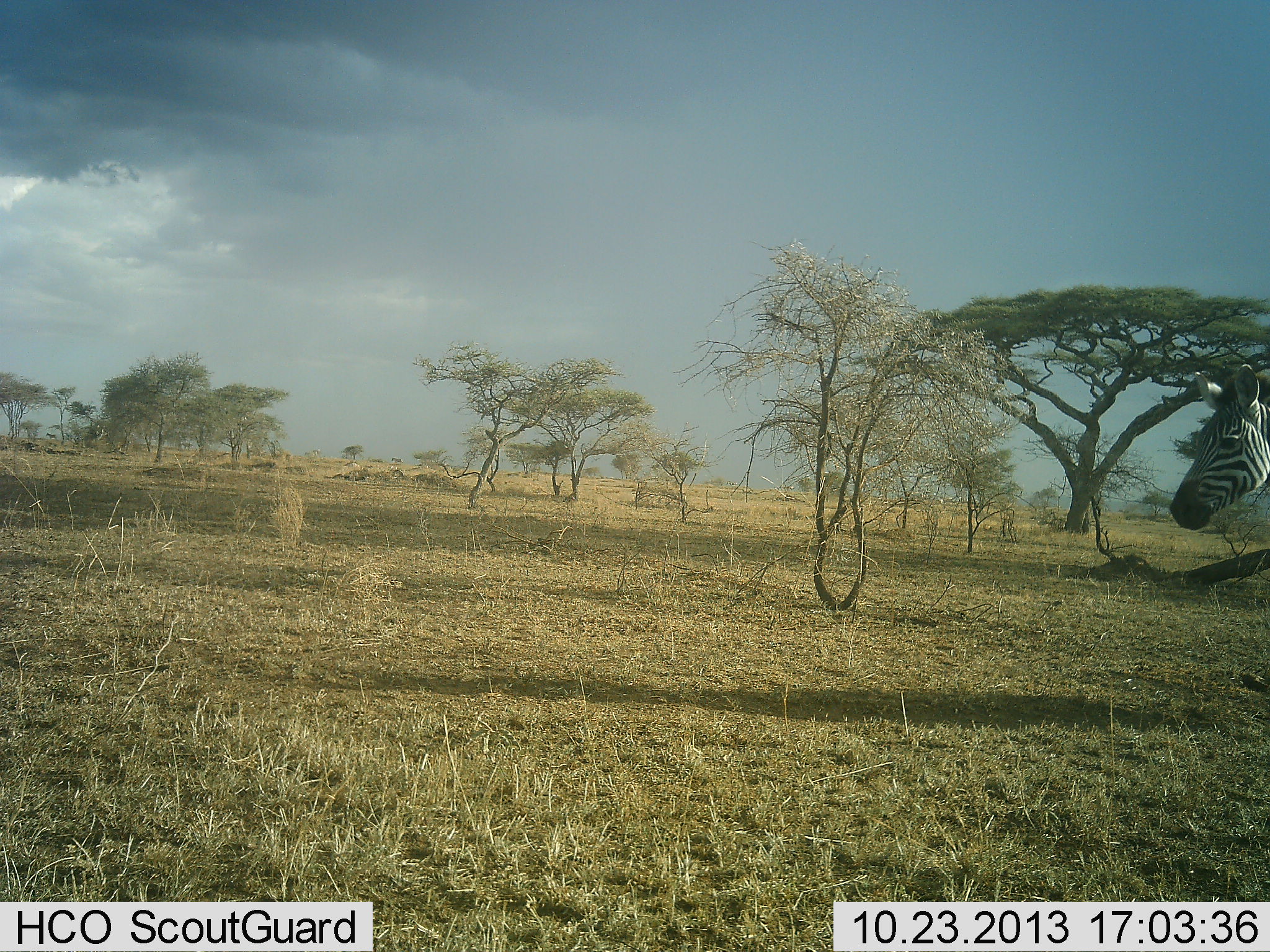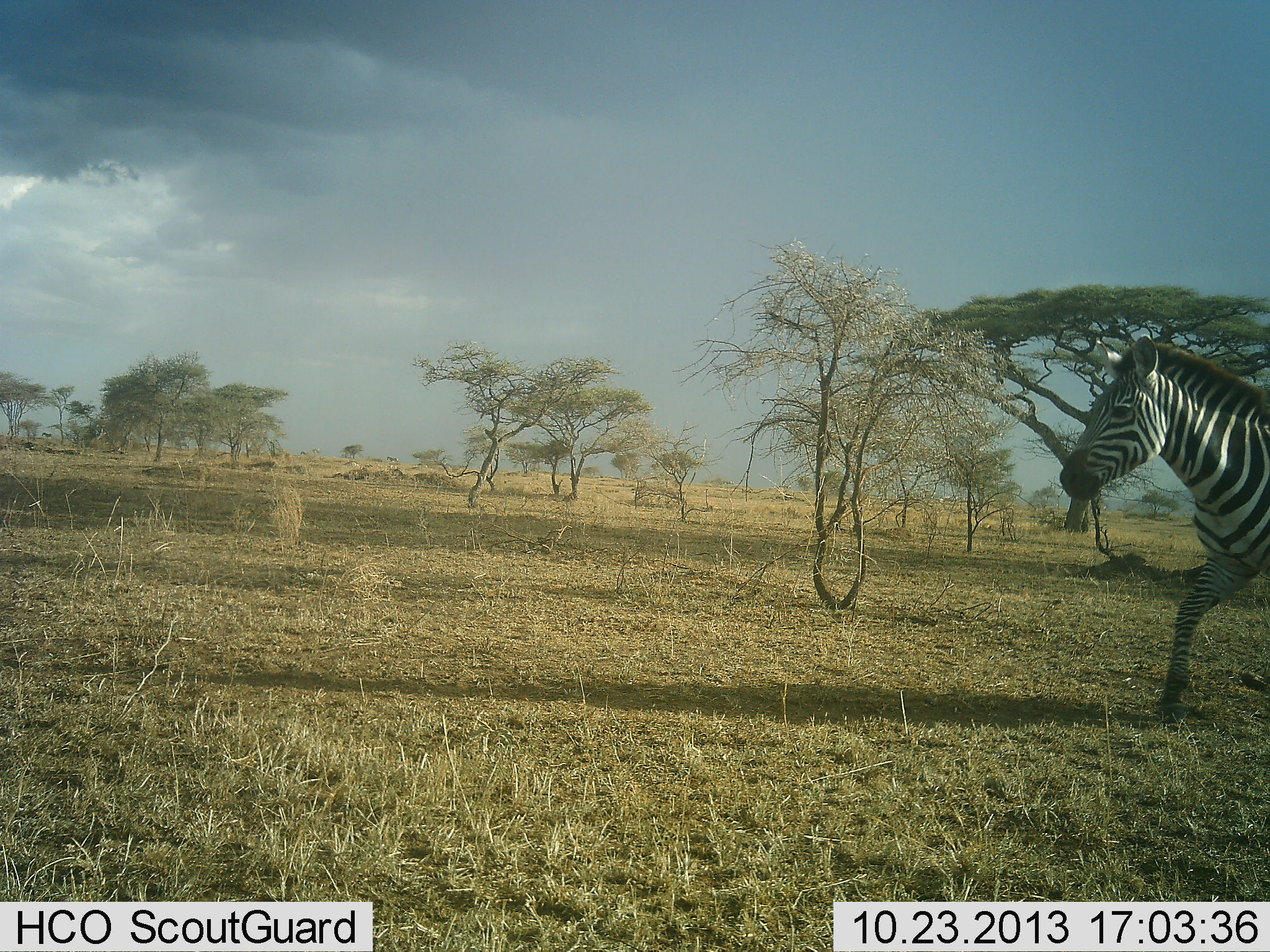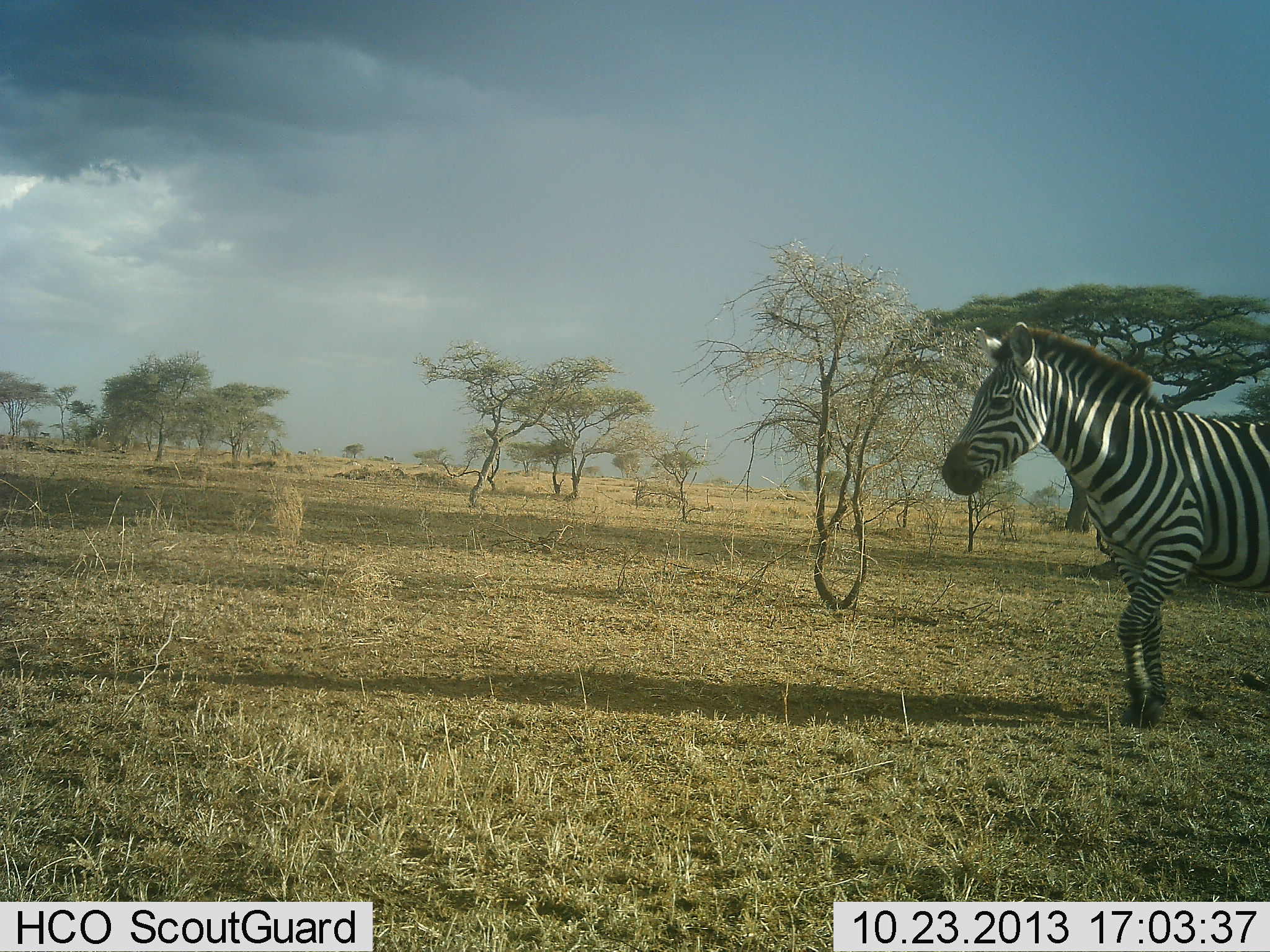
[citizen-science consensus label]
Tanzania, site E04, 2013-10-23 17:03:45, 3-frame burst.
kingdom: Animalia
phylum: Chordata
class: Mammalia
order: Perissodactyla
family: Equidae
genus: Equus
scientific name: Equus quagga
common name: plains zebra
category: zebra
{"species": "zebra (plains zebra) (Equus quagga)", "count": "1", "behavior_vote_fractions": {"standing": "0%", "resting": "0%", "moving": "100%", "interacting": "0%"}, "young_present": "0%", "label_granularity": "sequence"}